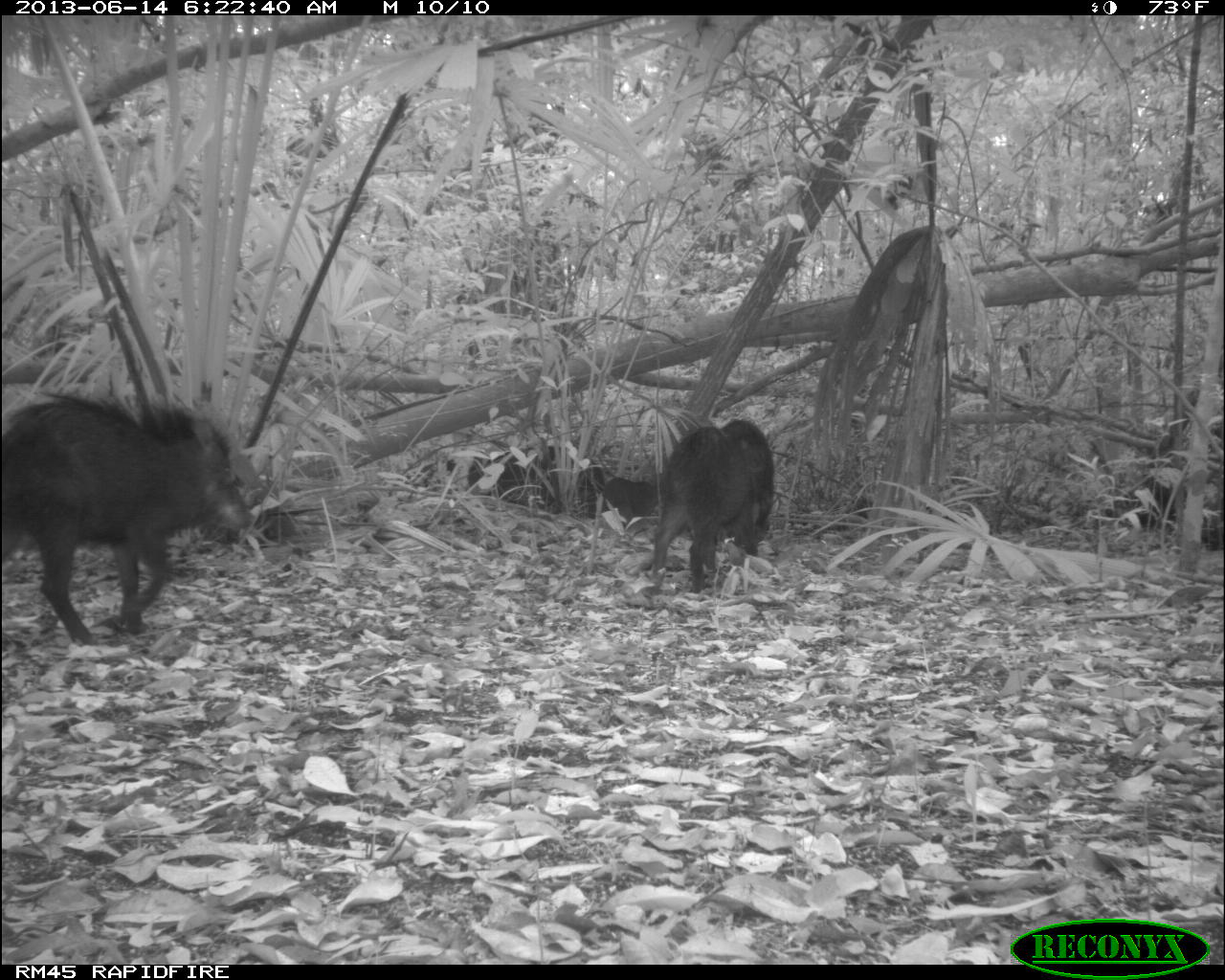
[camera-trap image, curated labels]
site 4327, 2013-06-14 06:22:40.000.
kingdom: Animalia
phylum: Chordata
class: Mammalia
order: Artiodactyla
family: Tayassuidae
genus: Tayassu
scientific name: Tayassu pecari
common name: white-lipped peccary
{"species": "Tayassu pecari (white-lipped peccary)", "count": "9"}